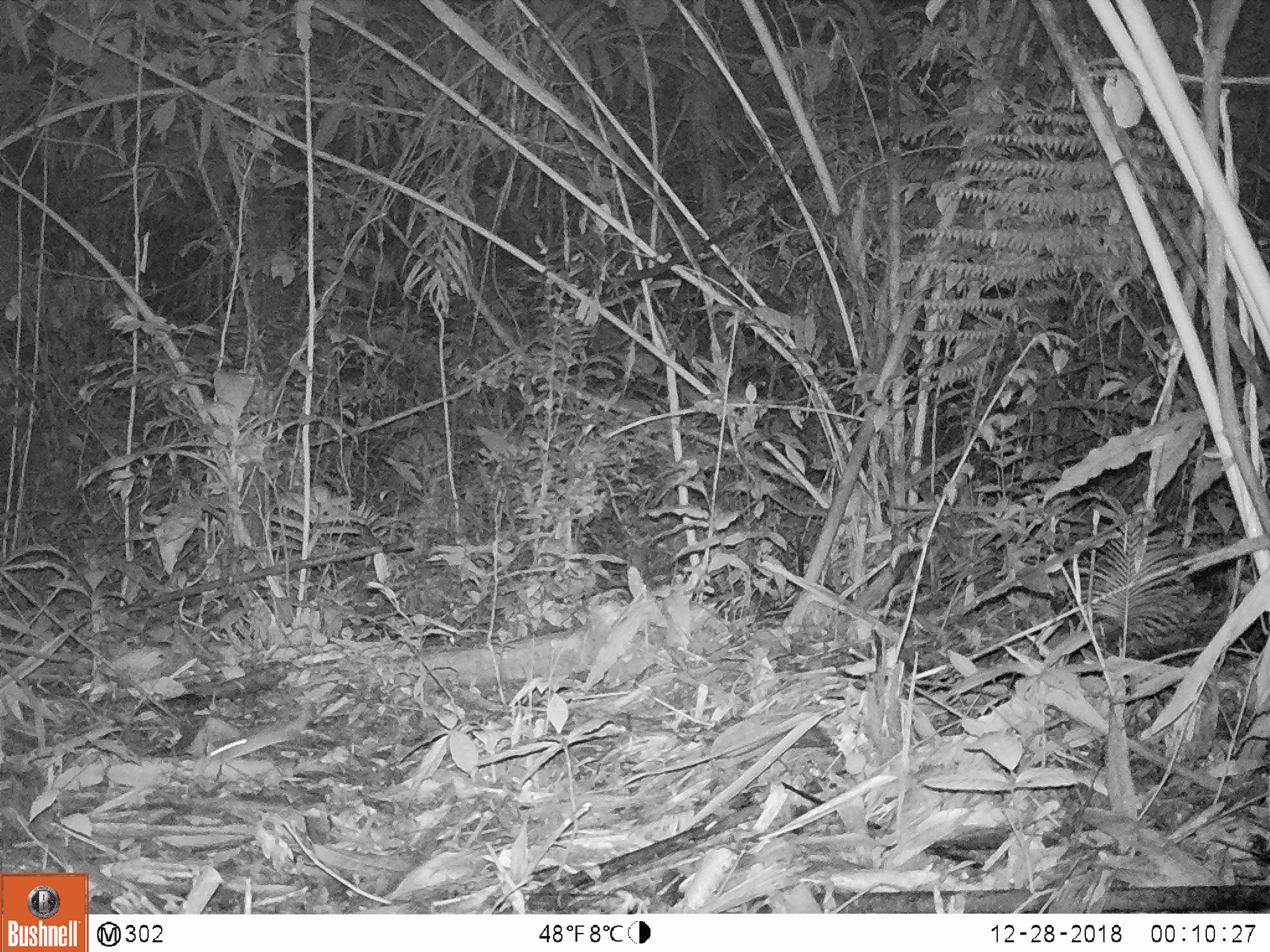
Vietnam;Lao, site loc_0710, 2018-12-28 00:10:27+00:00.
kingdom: Animalia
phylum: Chordata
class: Mammalia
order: Rodentia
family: Muridae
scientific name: Muridae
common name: old-world mice and rats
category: unidentified murid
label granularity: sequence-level